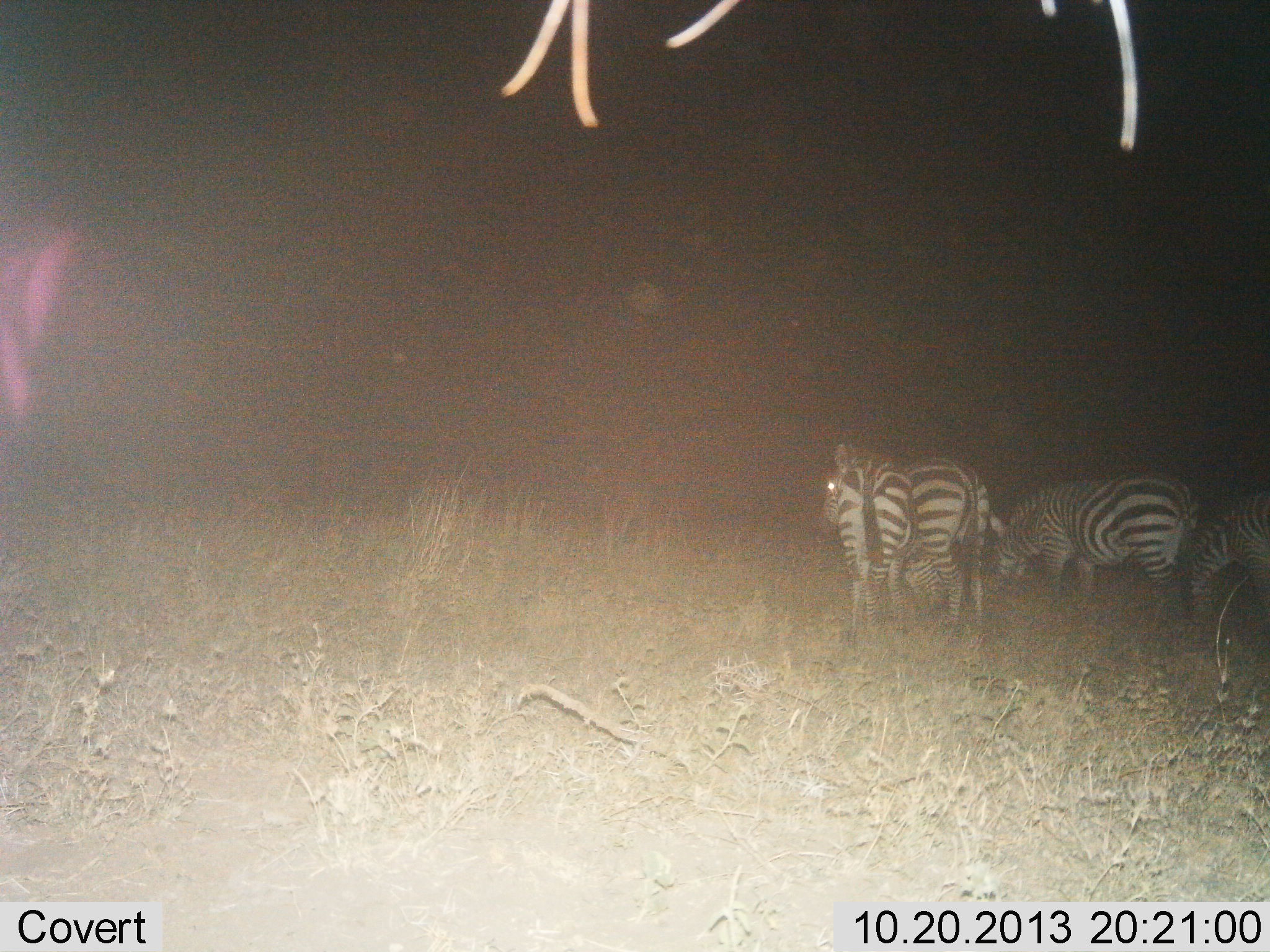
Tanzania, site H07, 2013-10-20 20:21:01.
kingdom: Animalia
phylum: Chordata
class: Mammalia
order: Perissodactyla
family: Equidae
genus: Equus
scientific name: Equus quagga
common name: plains zebra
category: zebra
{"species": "zebra (plains zebra) (Equus quagga)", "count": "4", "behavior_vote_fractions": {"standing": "90%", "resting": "10%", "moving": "20%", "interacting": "0%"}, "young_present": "0%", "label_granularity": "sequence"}